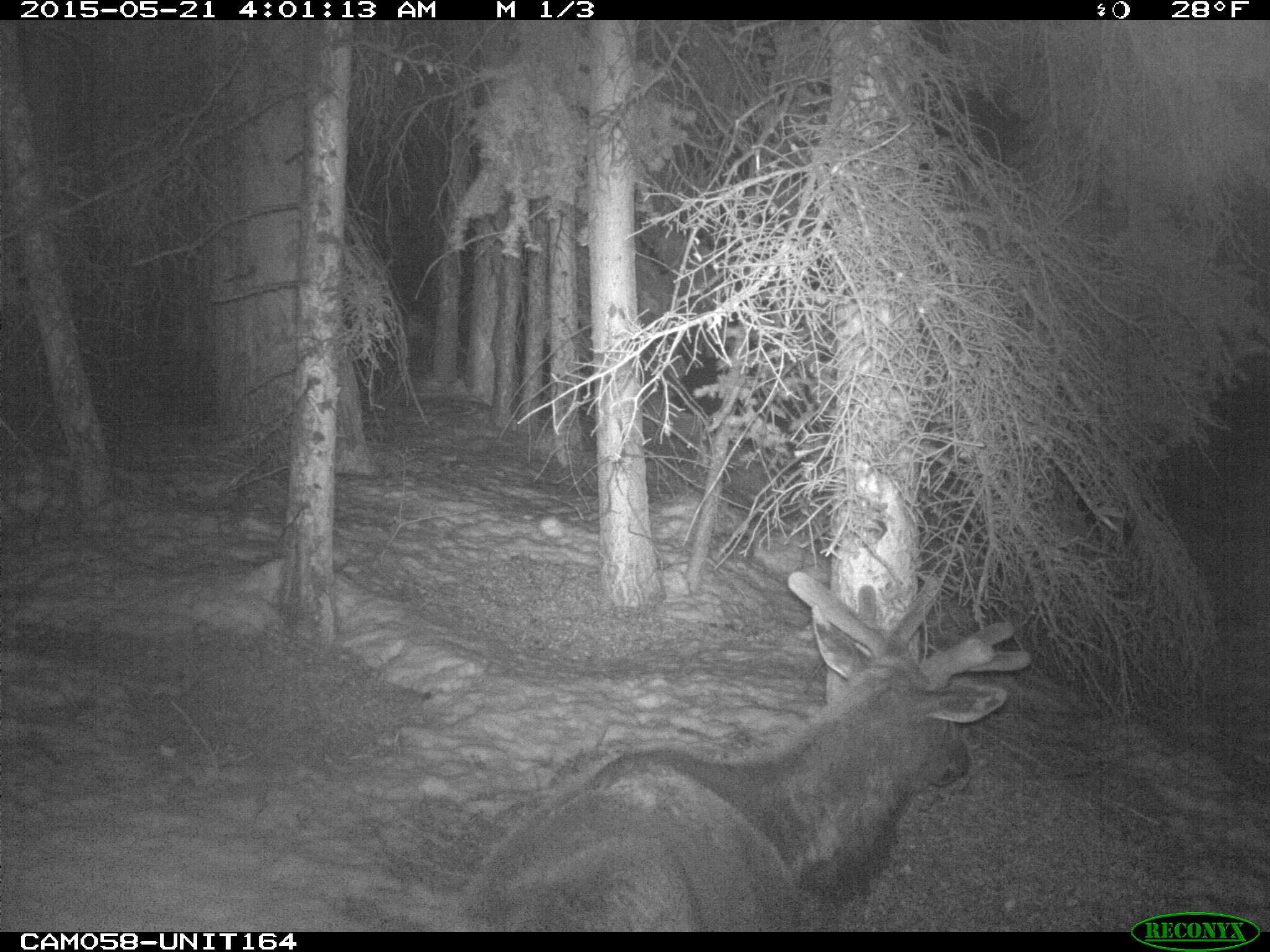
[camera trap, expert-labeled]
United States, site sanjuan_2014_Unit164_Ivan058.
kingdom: Animalia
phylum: Chordata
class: Mammalia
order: Artiodactyla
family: Cervidae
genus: Cervus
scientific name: Cervus elaphus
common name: red deer